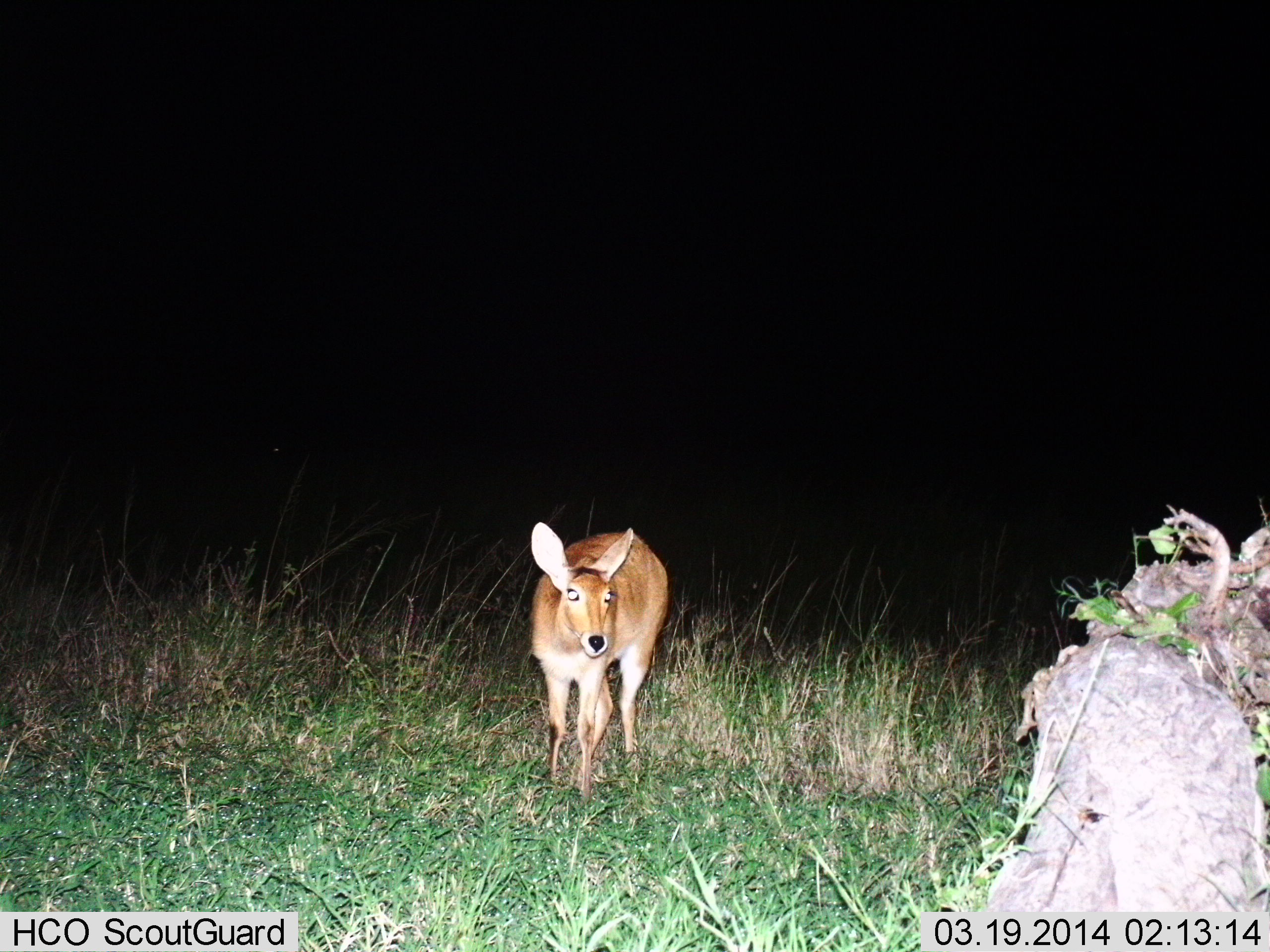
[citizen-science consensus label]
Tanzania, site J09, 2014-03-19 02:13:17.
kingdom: Animalia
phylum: Chordata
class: Mammalia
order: Artiodactyla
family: Bovidae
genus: Redunca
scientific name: Redunca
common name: reedbuck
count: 1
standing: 100%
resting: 0%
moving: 0%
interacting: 0%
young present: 0%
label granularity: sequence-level